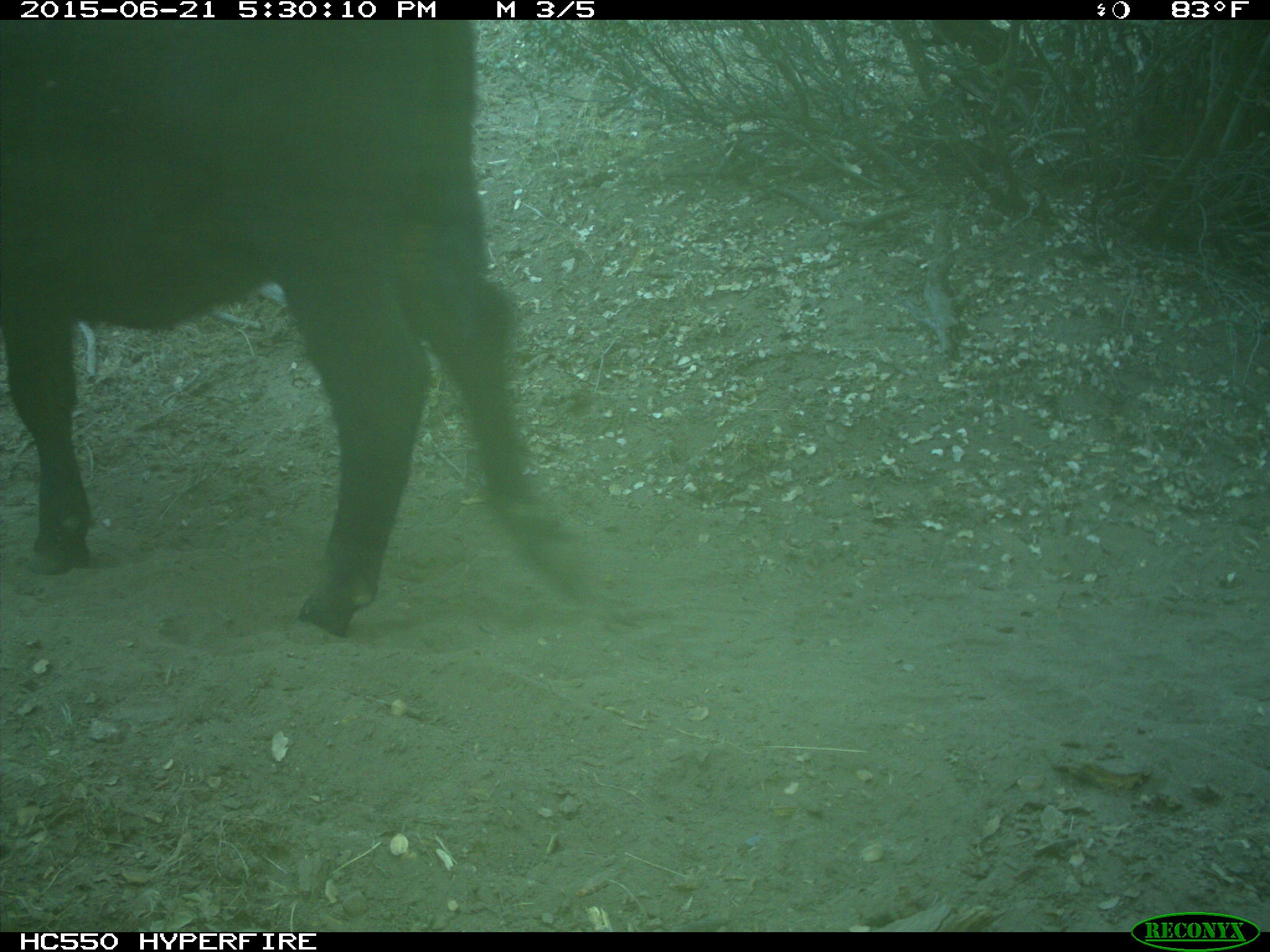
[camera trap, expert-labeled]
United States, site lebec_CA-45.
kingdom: Animalia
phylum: Chordata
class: Mammalia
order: Artiodactyla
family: Bovidae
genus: Bos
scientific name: Bos taurus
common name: domestic cow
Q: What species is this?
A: Bos taurus (domestic cow).